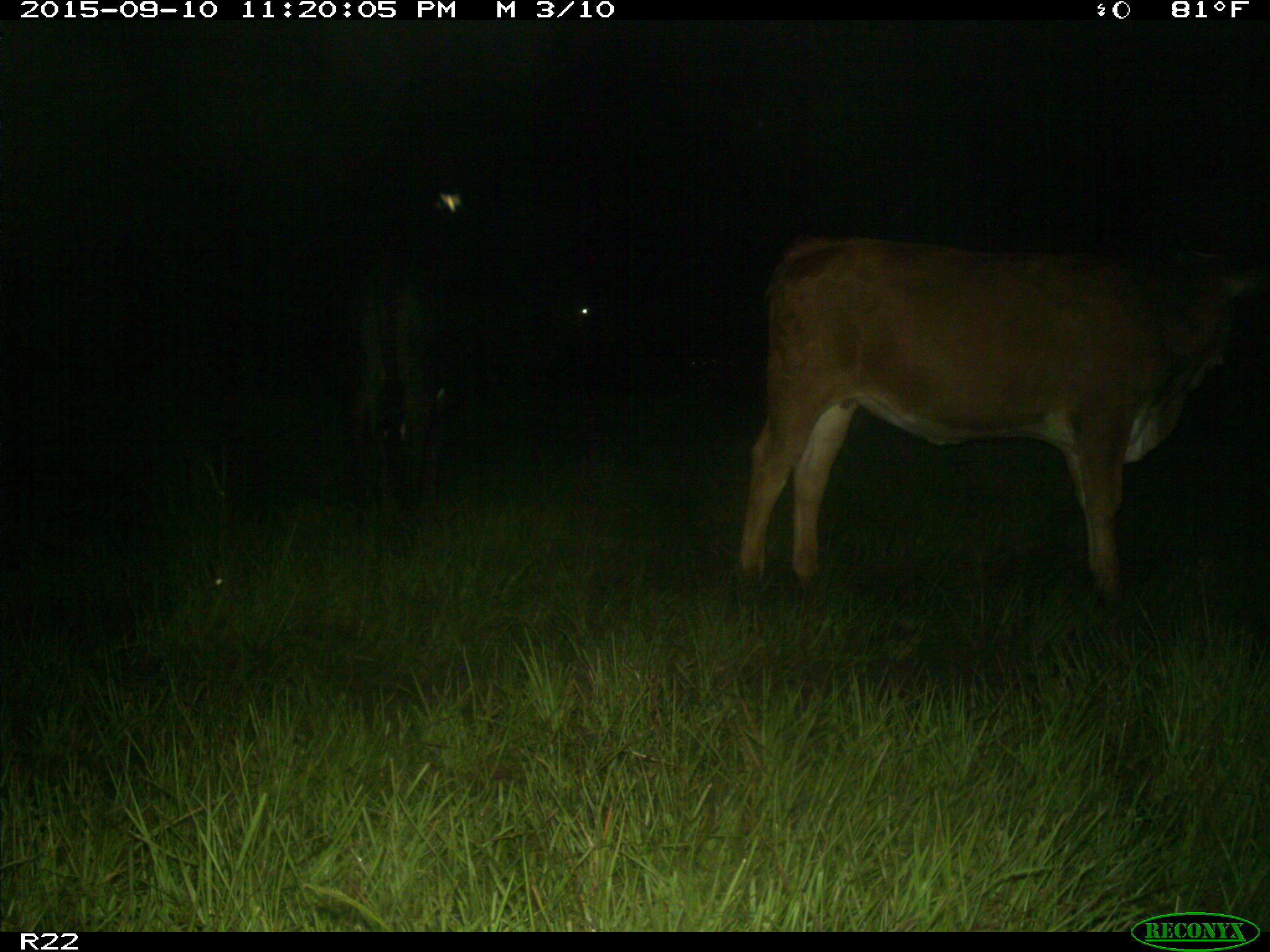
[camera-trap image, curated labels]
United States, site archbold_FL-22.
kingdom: Animalia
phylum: Chordata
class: Mammalia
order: Artiodactyla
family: Bovidae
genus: Bos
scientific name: Bos taurus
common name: domestic cow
Bos taurus (domestic cow).